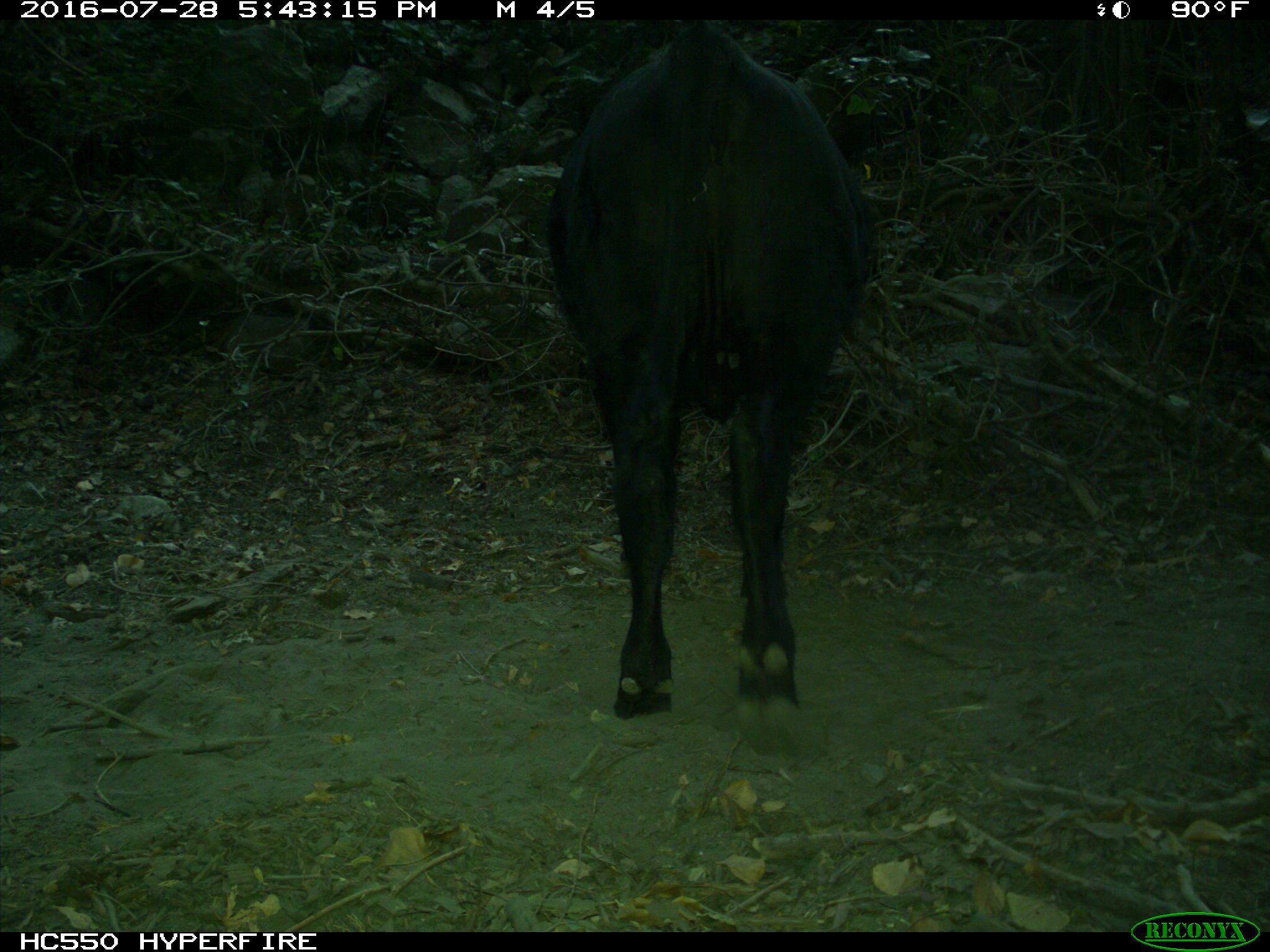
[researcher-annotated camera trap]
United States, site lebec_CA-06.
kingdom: Animalia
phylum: Chordata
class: Mammalia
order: Artiodactyla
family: Bovidae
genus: Bos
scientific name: Bos taurus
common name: domestic cow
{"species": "Bos taurus (domestic cow)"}